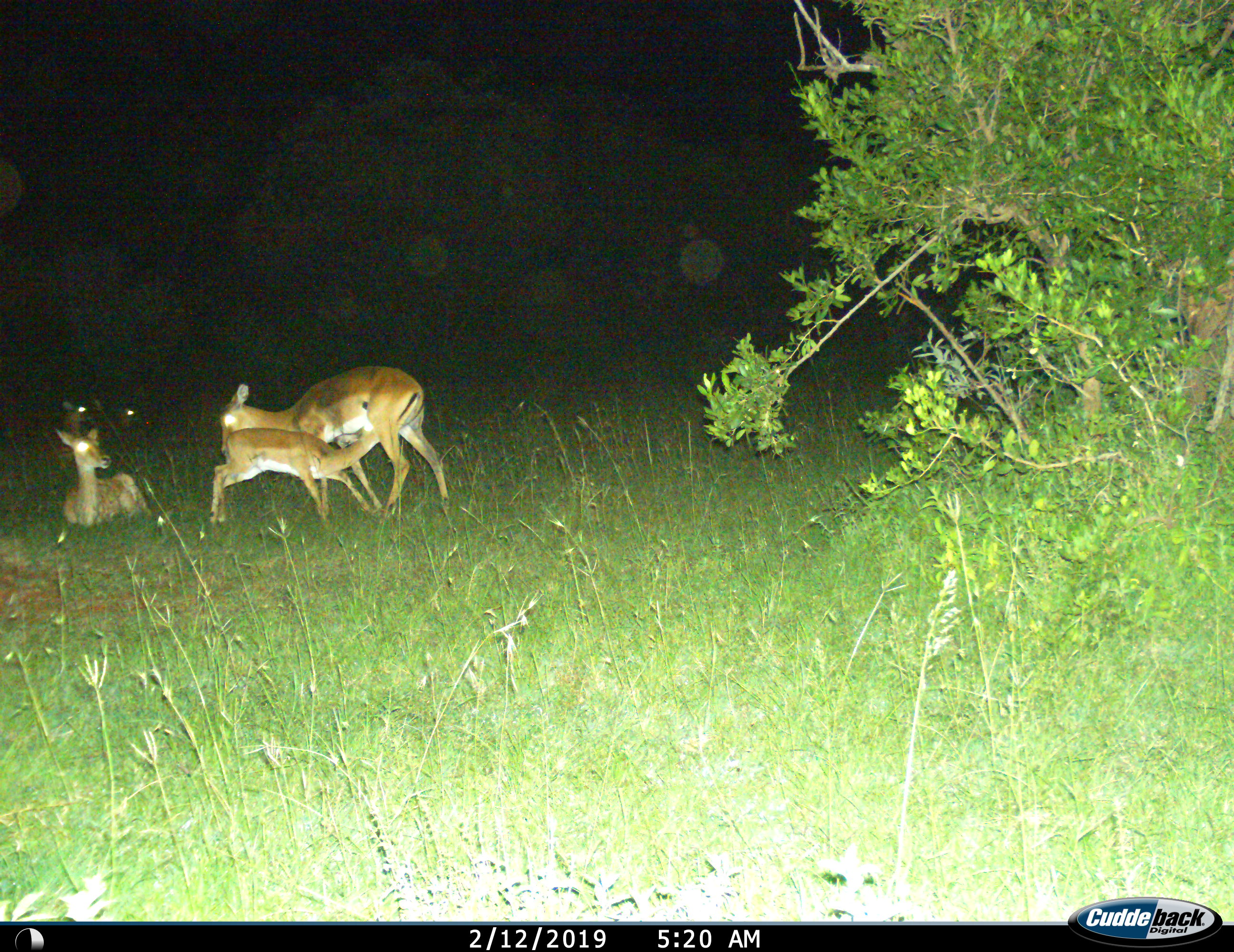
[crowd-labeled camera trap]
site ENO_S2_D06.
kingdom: Animalia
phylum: Chordata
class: Mammalia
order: Artiodactyla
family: Bovidae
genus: Aepyceros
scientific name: Aepyceros melampus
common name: impala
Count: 5.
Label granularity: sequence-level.